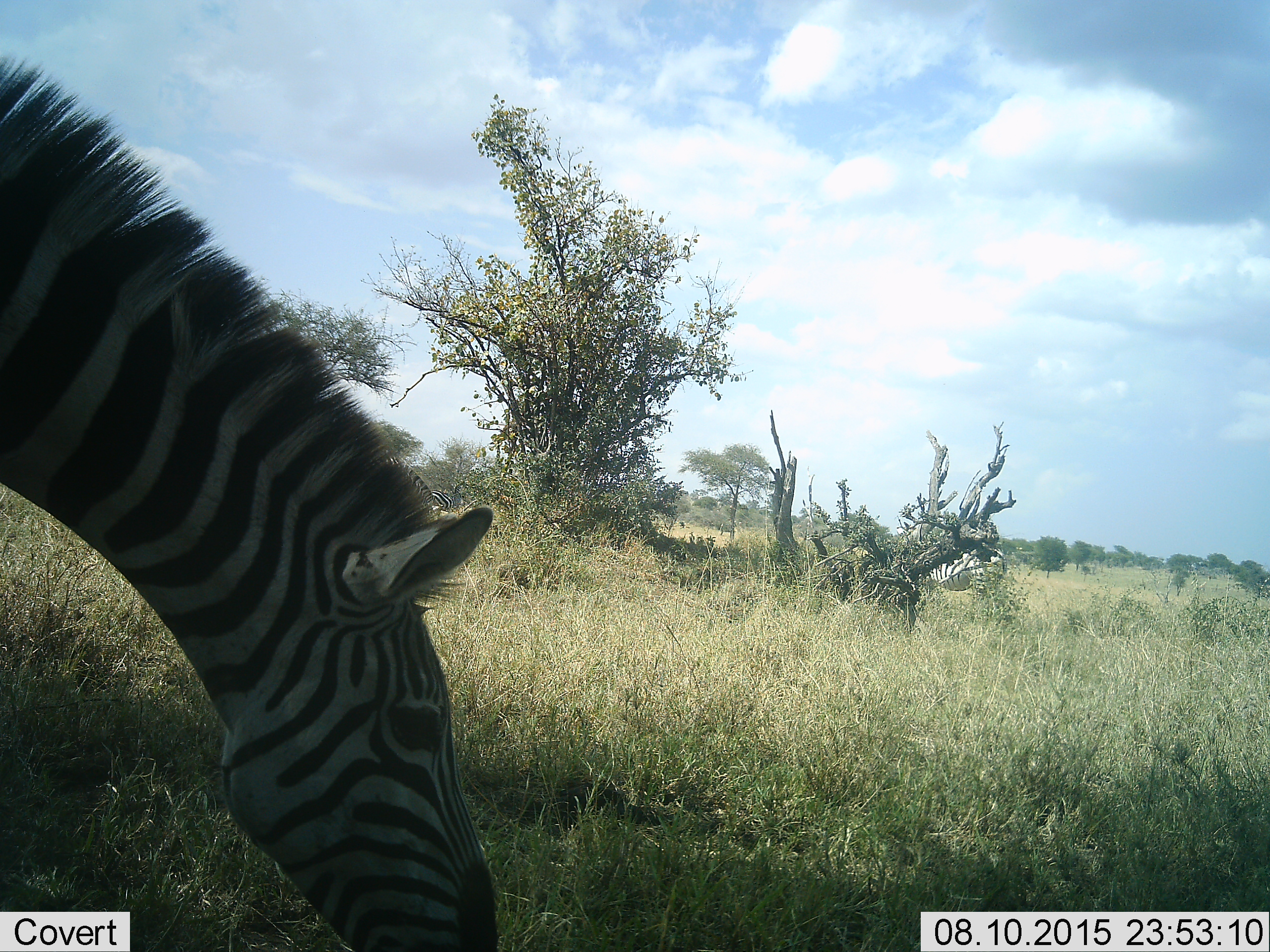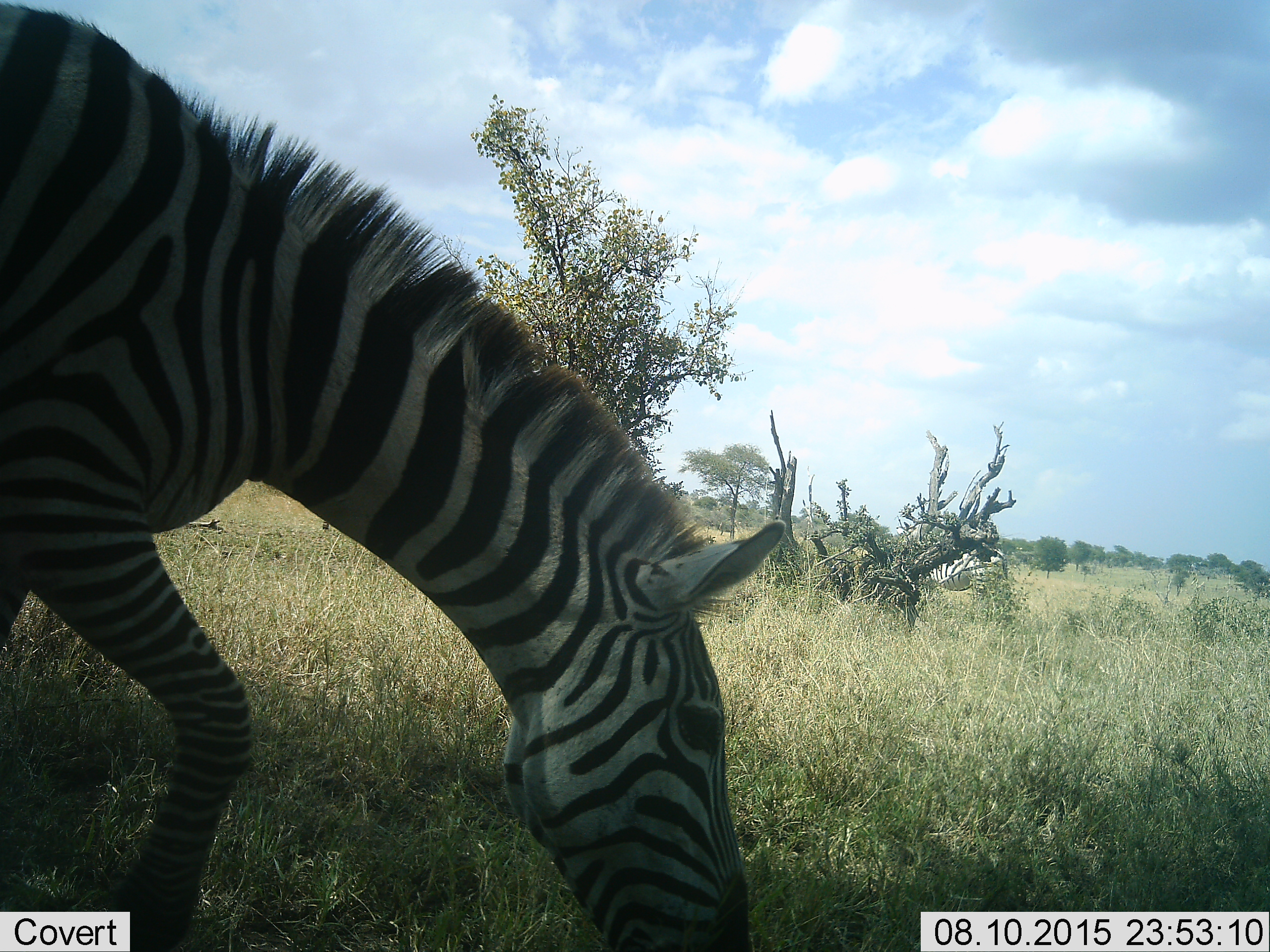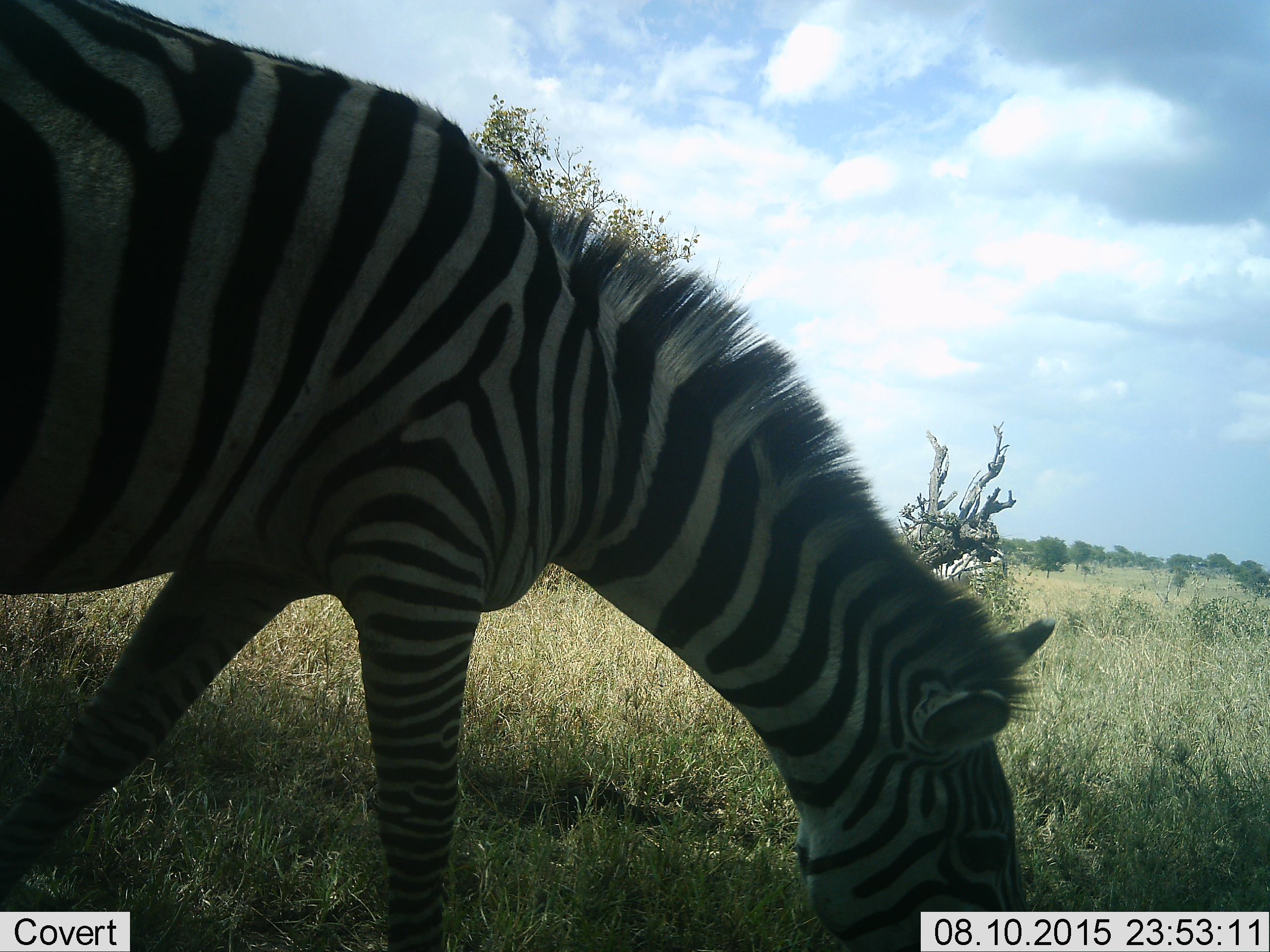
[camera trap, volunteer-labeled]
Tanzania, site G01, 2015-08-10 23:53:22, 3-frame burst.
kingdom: Animalia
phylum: Chordata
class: Mammalia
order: Perissodactyla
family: Equidae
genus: Equus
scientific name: Equus quagga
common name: plains zebra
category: zebra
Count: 2.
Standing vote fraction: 25%.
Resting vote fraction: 0%.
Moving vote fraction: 50%.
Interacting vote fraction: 0%.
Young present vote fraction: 0%.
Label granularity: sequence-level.